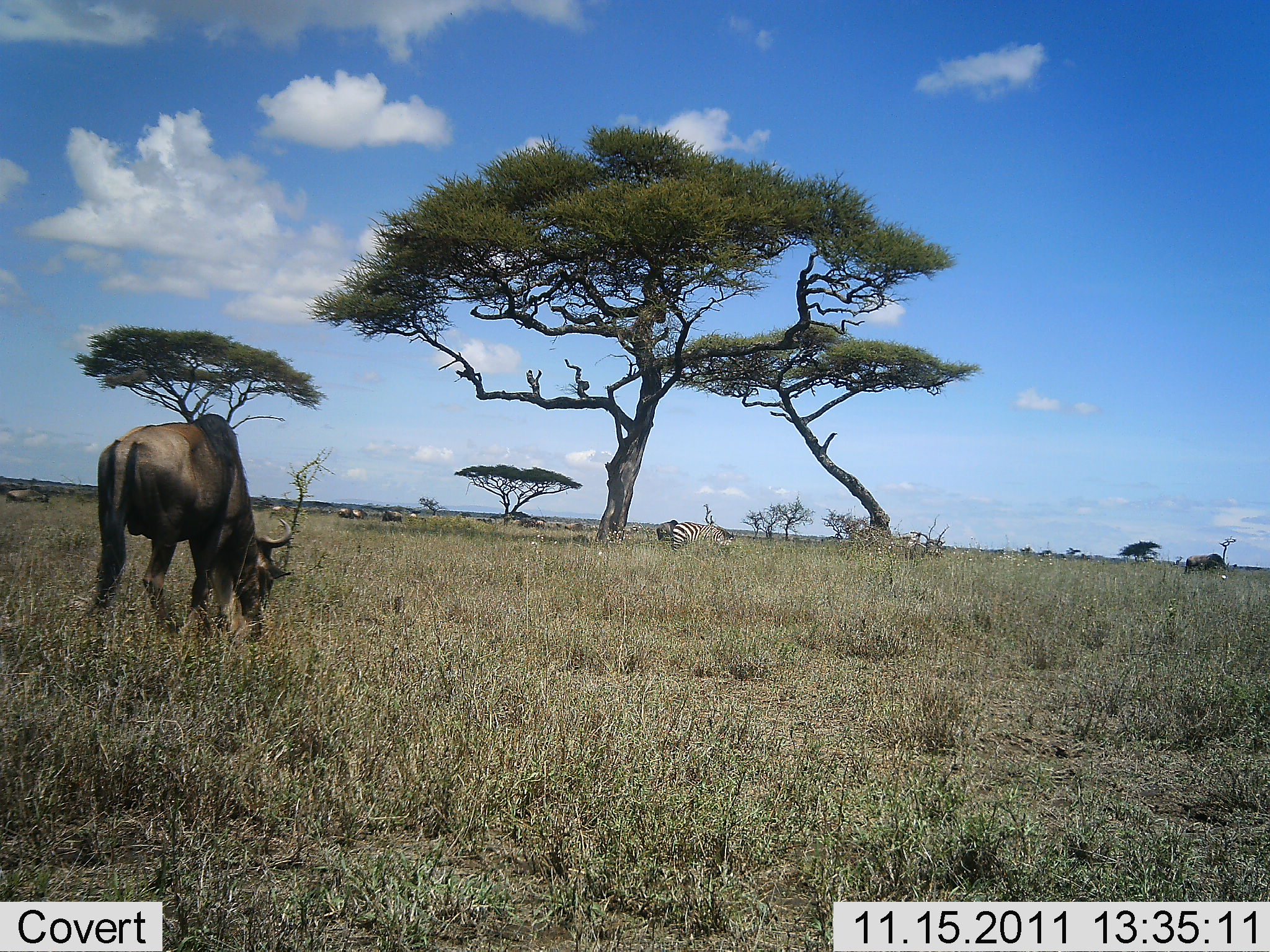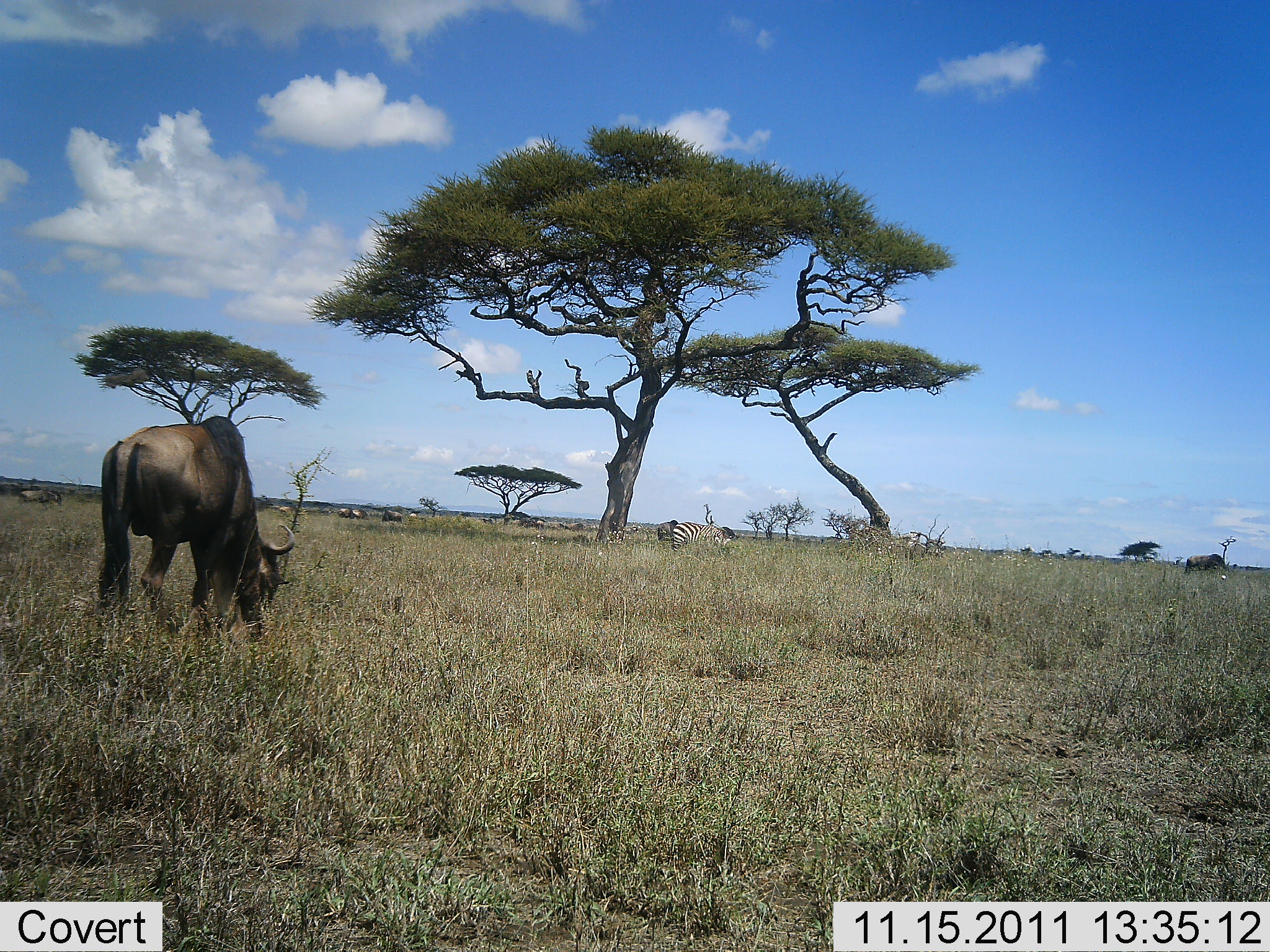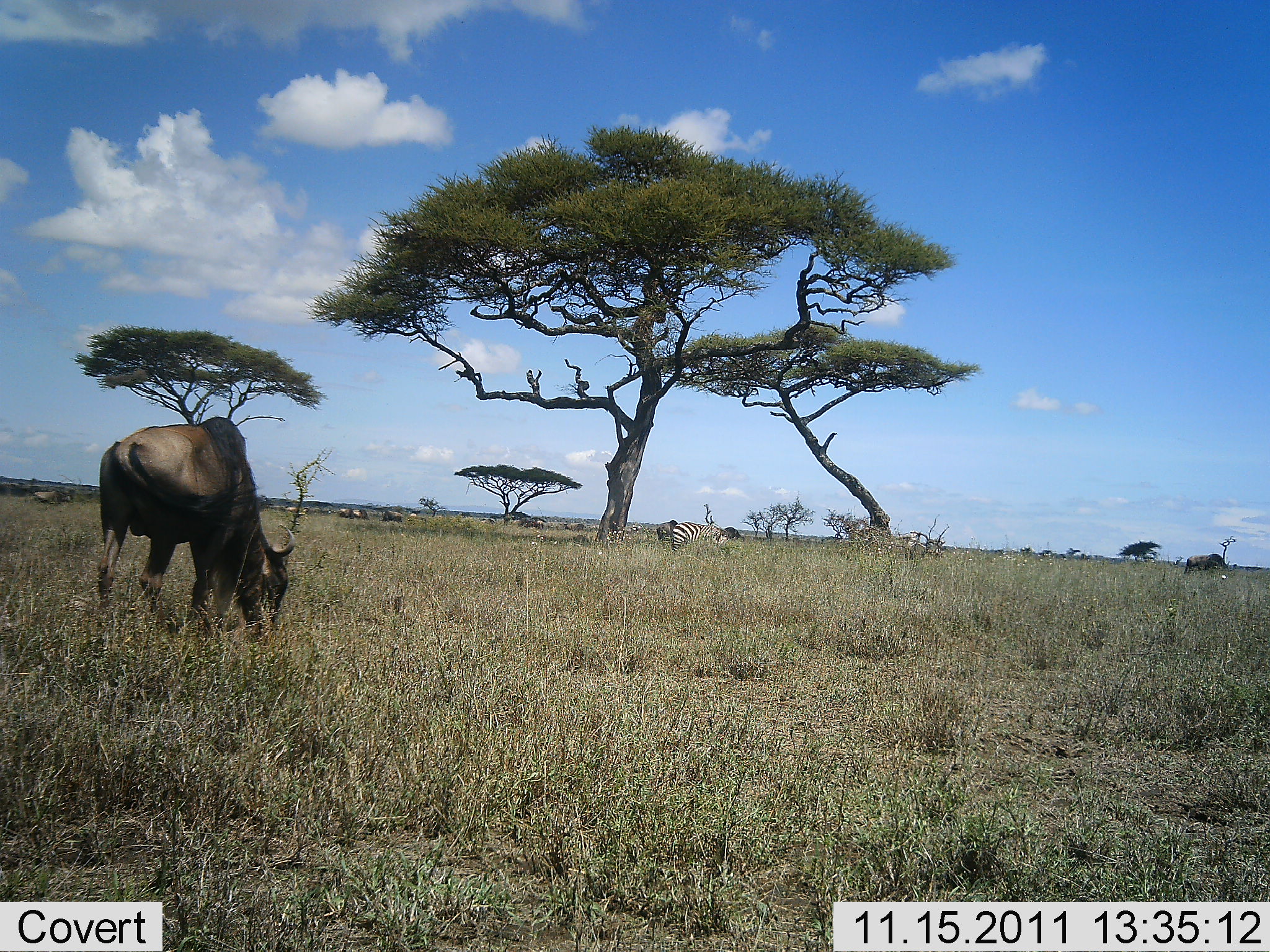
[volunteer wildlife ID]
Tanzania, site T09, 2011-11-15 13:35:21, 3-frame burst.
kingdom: Animalia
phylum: Chordata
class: Mammalia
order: Artiodactyla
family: Bovidae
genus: Connochaetes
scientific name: Connochaetes taurinus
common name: blue wildebeest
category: wildebeest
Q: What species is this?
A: Wildebeest (blue wildebeest) (Connochaetes taurinus).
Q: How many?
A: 5.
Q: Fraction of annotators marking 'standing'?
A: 12%.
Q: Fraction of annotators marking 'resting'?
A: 0%.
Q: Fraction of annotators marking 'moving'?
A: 38%.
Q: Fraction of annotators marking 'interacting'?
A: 0%.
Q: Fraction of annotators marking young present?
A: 0%.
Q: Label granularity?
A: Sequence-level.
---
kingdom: Animalia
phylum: Chordata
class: Mammalia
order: Perissodactyla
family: Equidae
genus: Equus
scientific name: Equus quagga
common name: plains zebra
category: zebra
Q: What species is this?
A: Zebra (plains zebra) (Equus quagga).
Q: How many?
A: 1.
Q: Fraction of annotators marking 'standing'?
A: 20%.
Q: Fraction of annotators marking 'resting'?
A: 0%.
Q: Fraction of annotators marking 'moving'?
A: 0%.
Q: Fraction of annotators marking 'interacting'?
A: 0%.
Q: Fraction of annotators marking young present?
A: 0%.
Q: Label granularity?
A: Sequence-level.